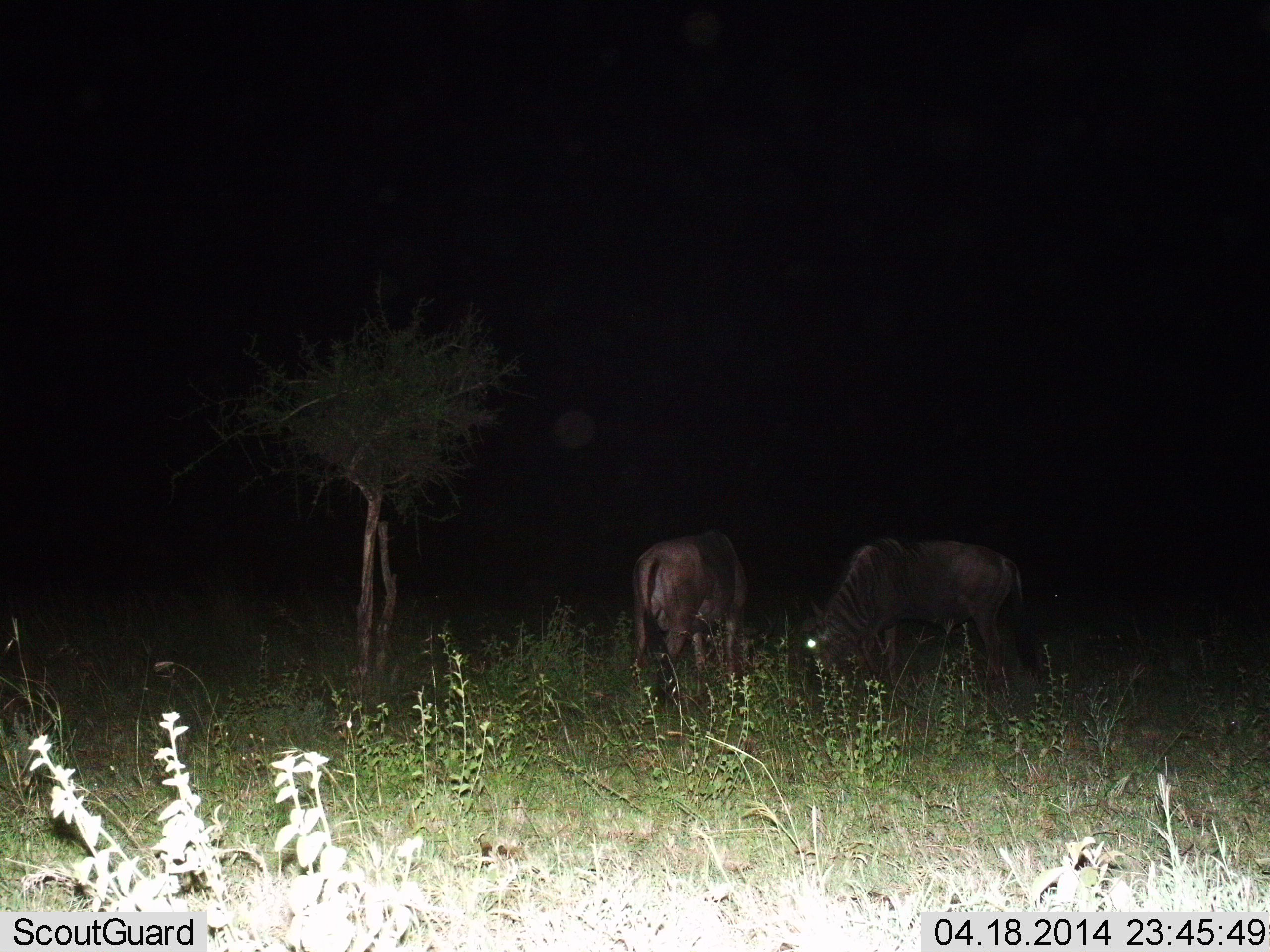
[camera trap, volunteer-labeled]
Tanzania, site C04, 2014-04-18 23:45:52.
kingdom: Animalia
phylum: Chordata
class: Mammalia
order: Artiodactyla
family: Bovidae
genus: Connochaetes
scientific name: Connochaetes taurinus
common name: blue wildebeest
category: wildebeest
Wildebeest (blue wildebeest) (Connochaetes taurinus), count 2. Behavior (volunteer vote fractions): standing 20%, resting 4%, moving 2%, interacting 0%. Young present (vote fraction): 0%. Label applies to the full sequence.